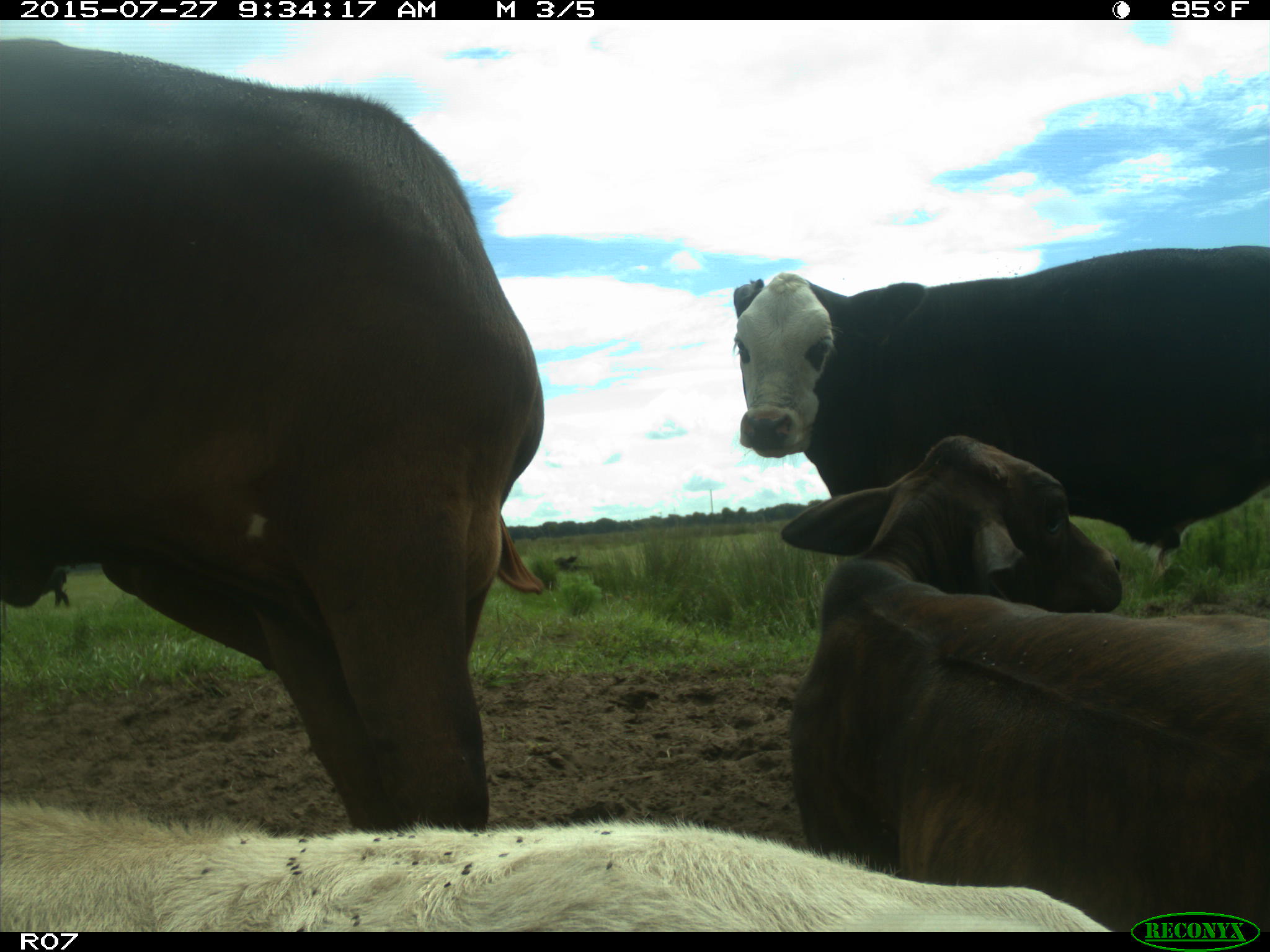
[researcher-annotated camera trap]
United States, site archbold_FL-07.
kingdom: Animalia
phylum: Chordata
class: Mammalia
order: Artiodactyla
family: Bovidae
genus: Bos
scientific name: Bos taurus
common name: domestic cow